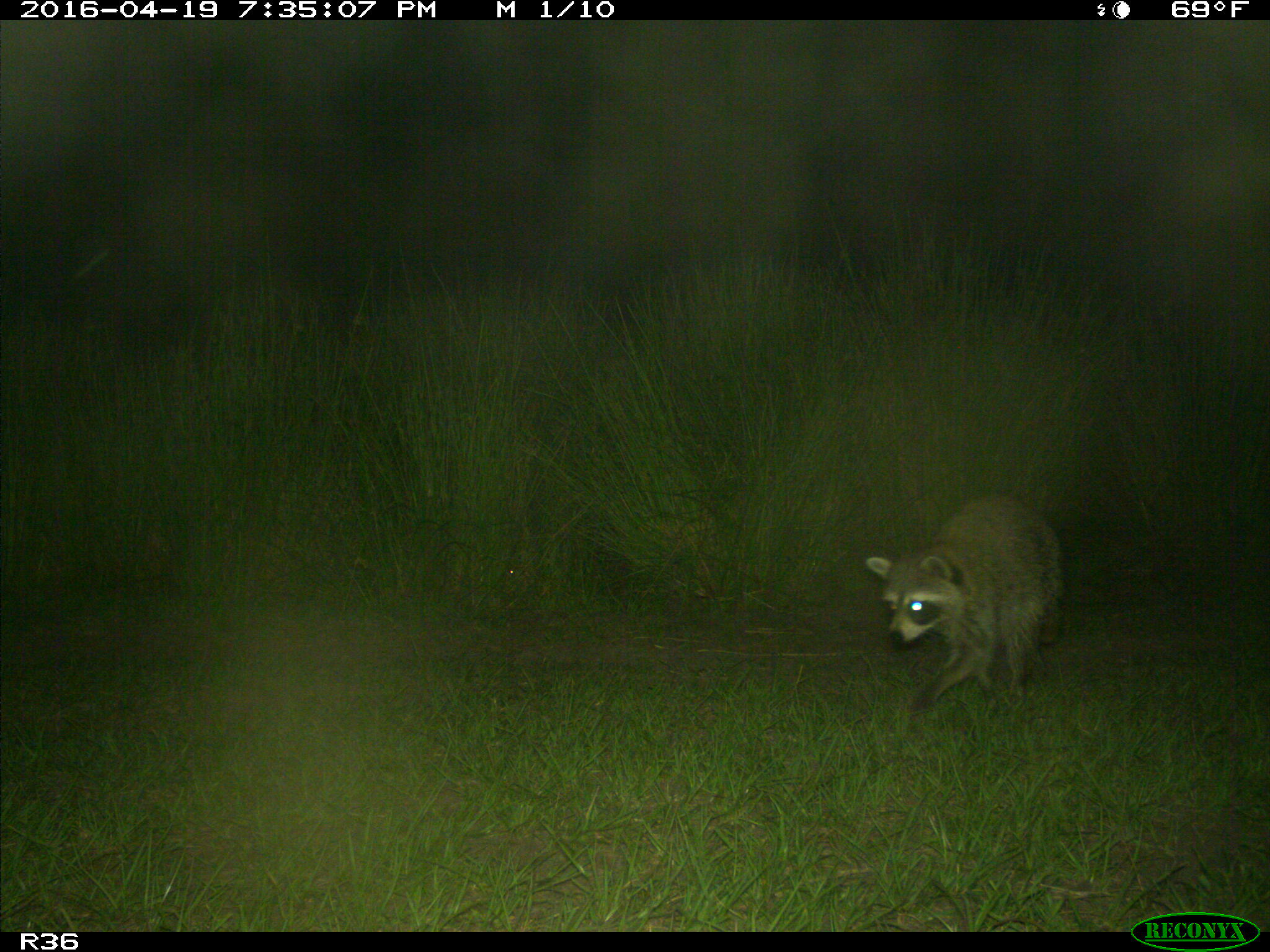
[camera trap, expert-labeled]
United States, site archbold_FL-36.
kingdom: Animalia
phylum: Chordata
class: Mammalia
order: Carnivora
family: Procyonidae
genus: Procyon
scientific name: Procyon lotor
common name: common raccoon